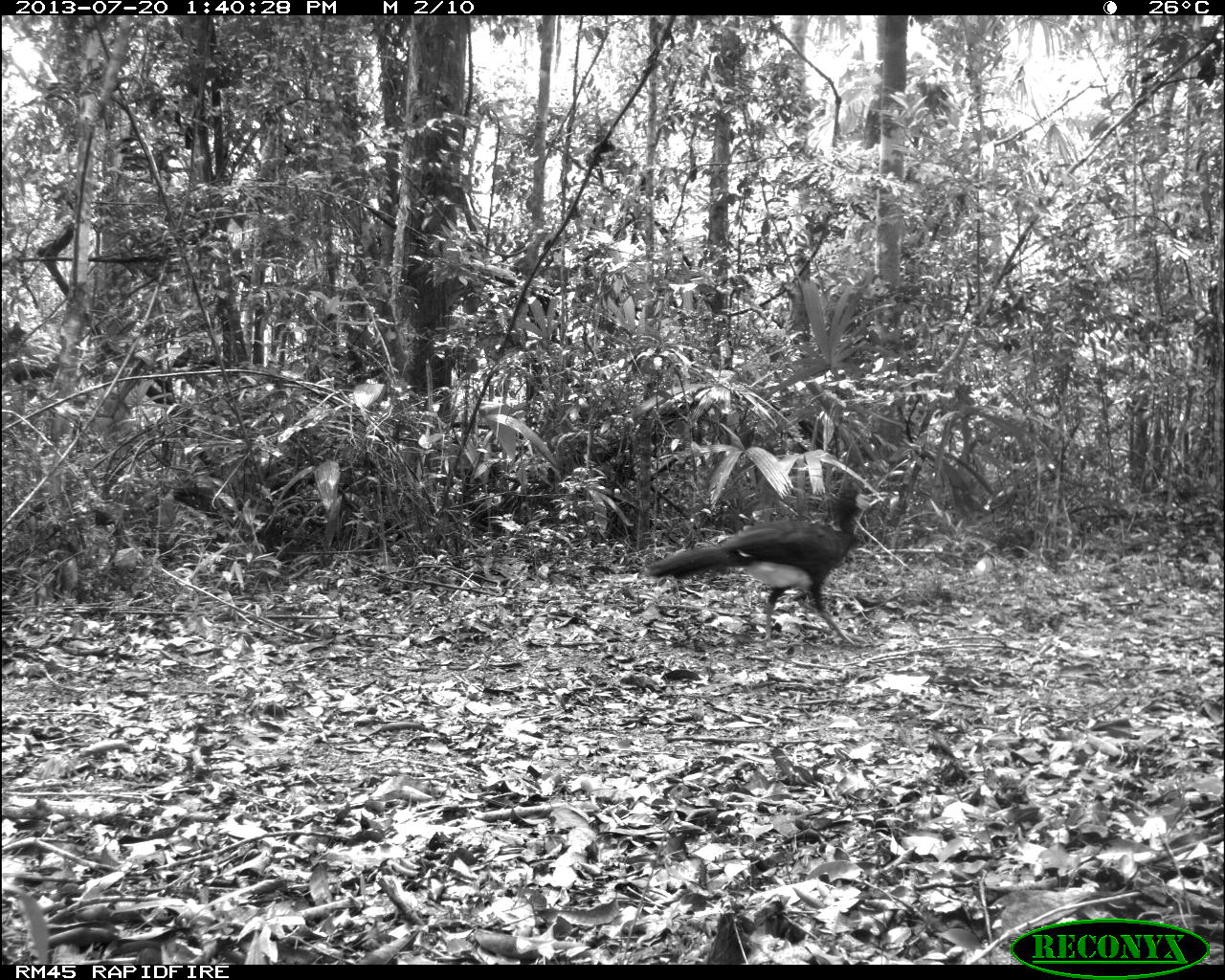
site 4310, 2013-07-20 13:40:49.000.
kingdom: Animalia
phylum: Chordata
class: Aves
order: Galliformes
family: Cracidae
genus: Crax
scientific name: Crax rubra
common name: great curassow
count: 1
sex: male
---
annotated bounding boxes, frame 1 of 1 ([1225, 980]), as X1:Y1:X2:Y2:
crax rubra: 637:474:874:651